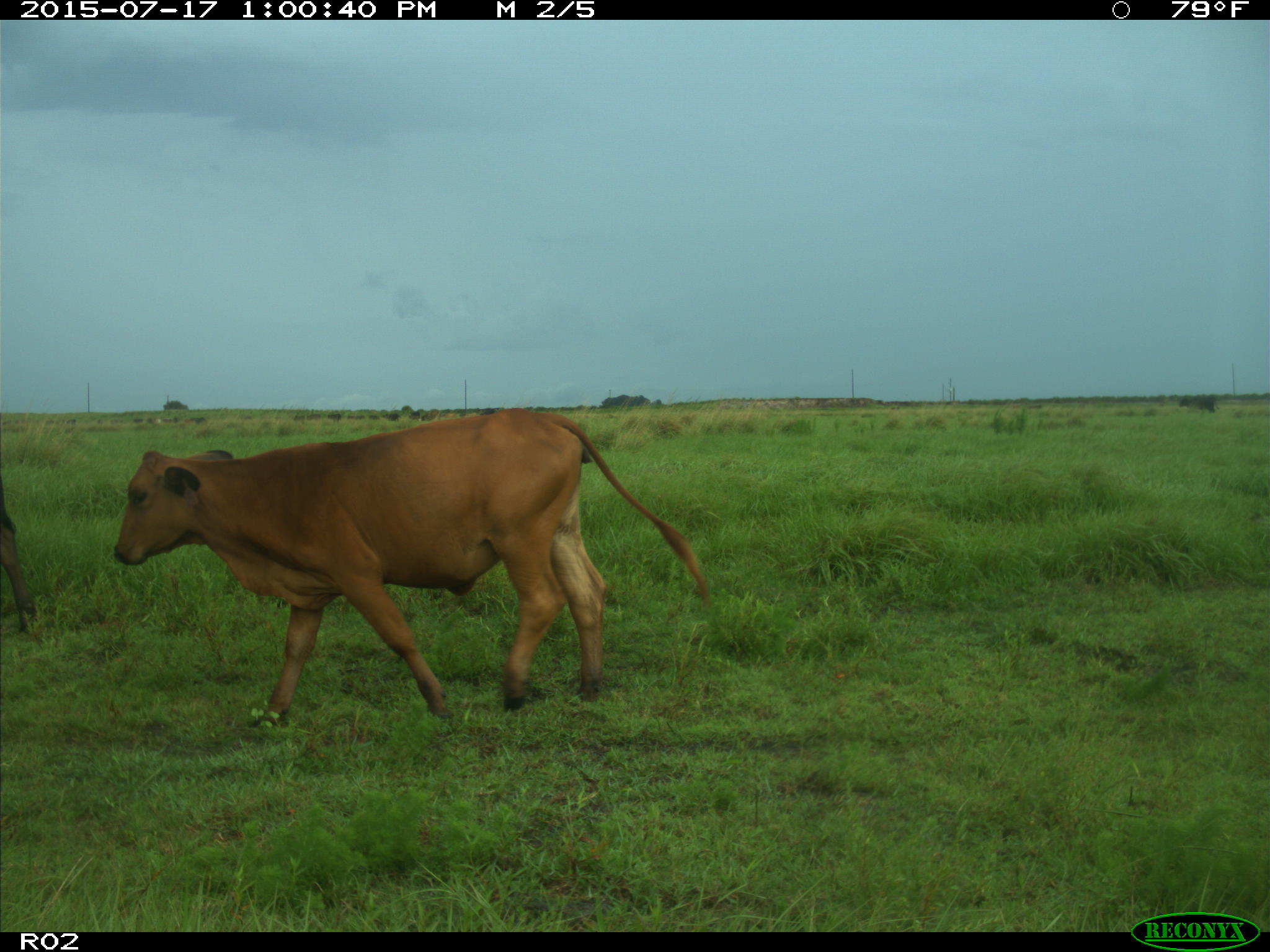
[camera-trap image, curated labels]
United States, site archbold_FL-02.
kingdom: Animalia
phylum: Chordata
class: Mammalia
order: Artiodactyla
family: Bovidae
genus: Bos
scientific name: Bos taurus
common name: domestic cow